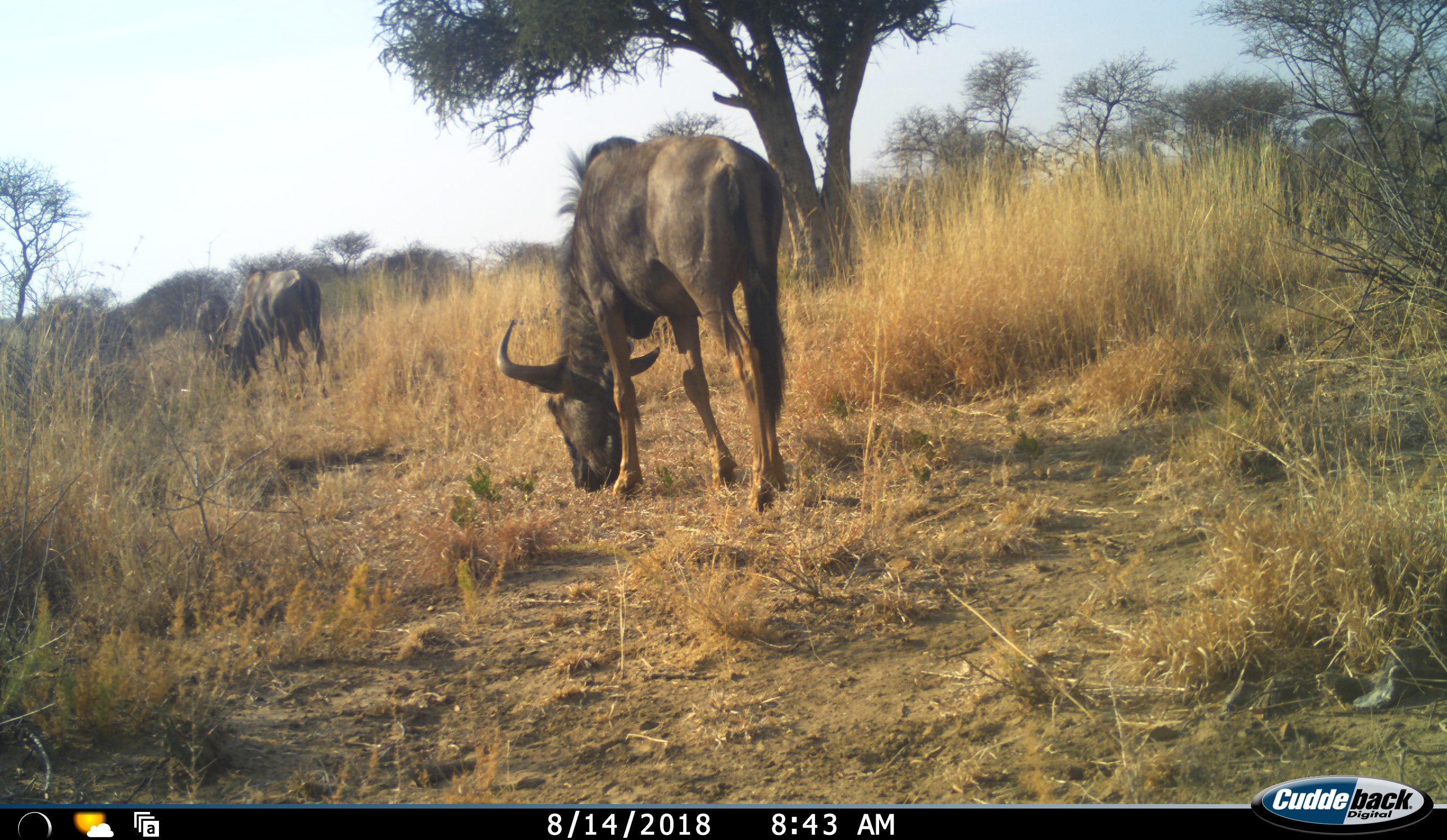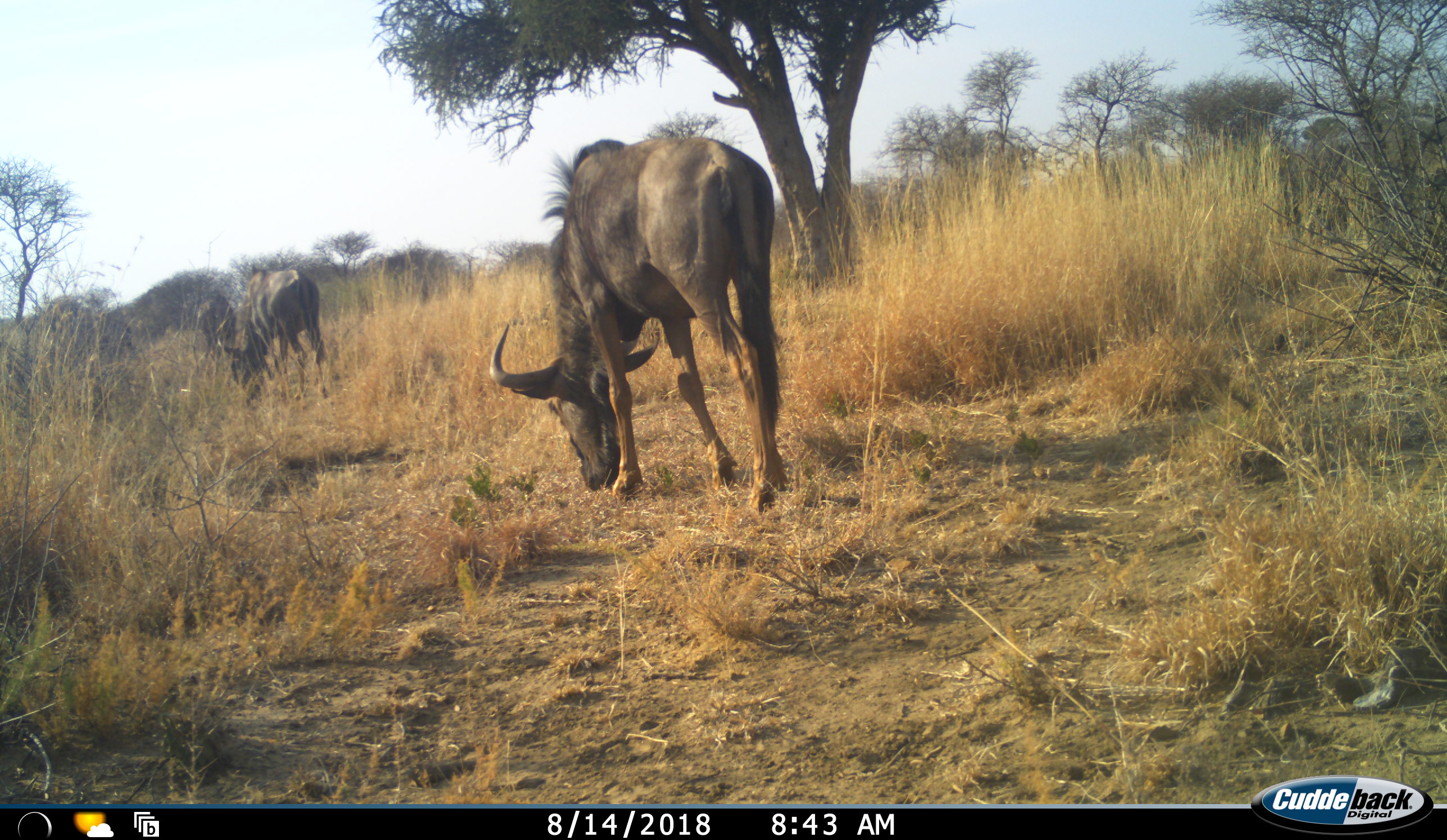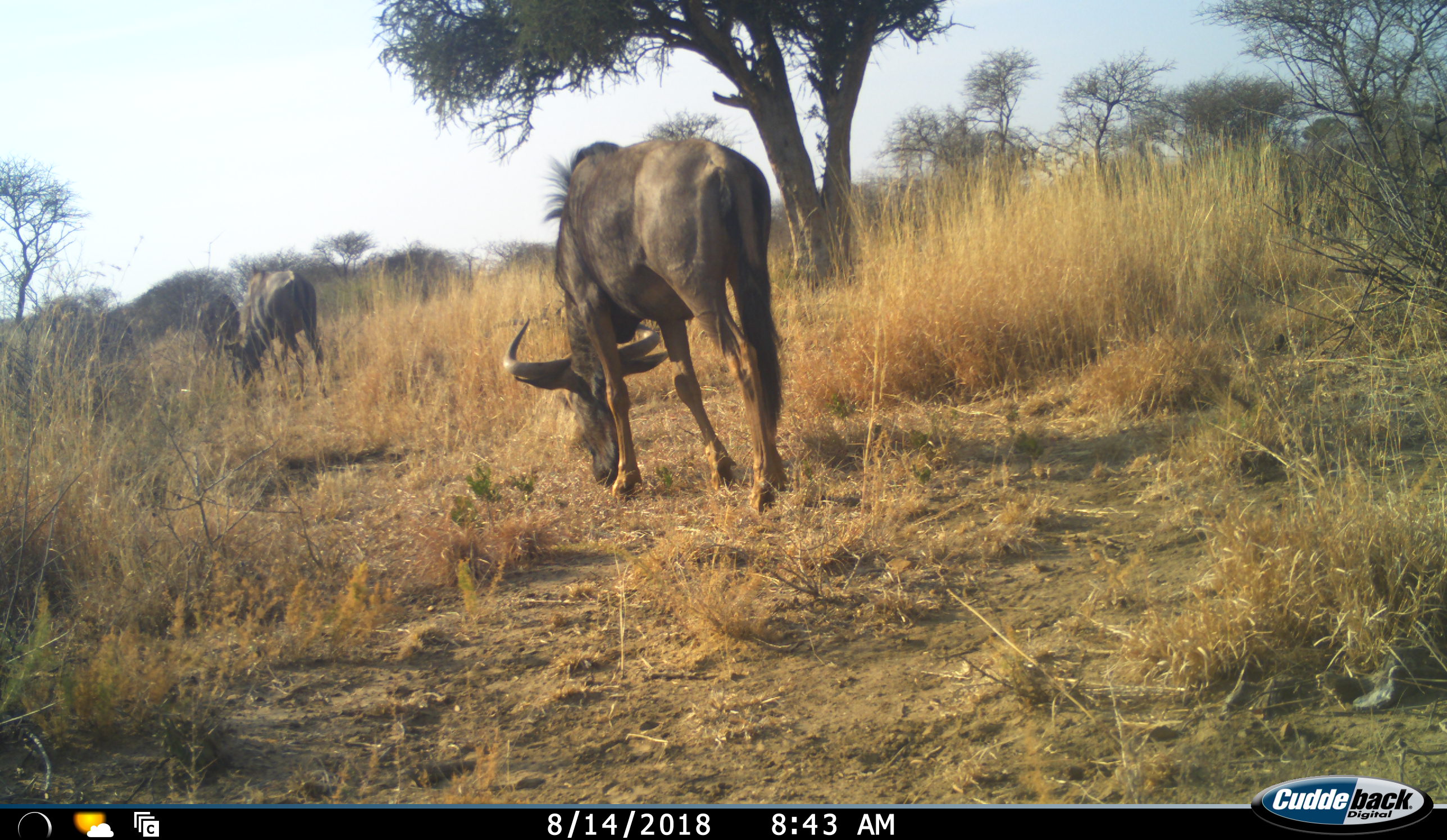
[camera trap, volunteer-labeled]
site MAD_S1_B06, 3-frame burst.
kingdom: Animalia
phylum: Chordata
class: Mammalia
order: Artiodactyla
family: Bovidae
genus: Connochaetes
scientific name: Connochaetes taurinus taurinus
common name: blue wildebeest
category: wildebeestblue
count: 3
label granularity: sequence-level